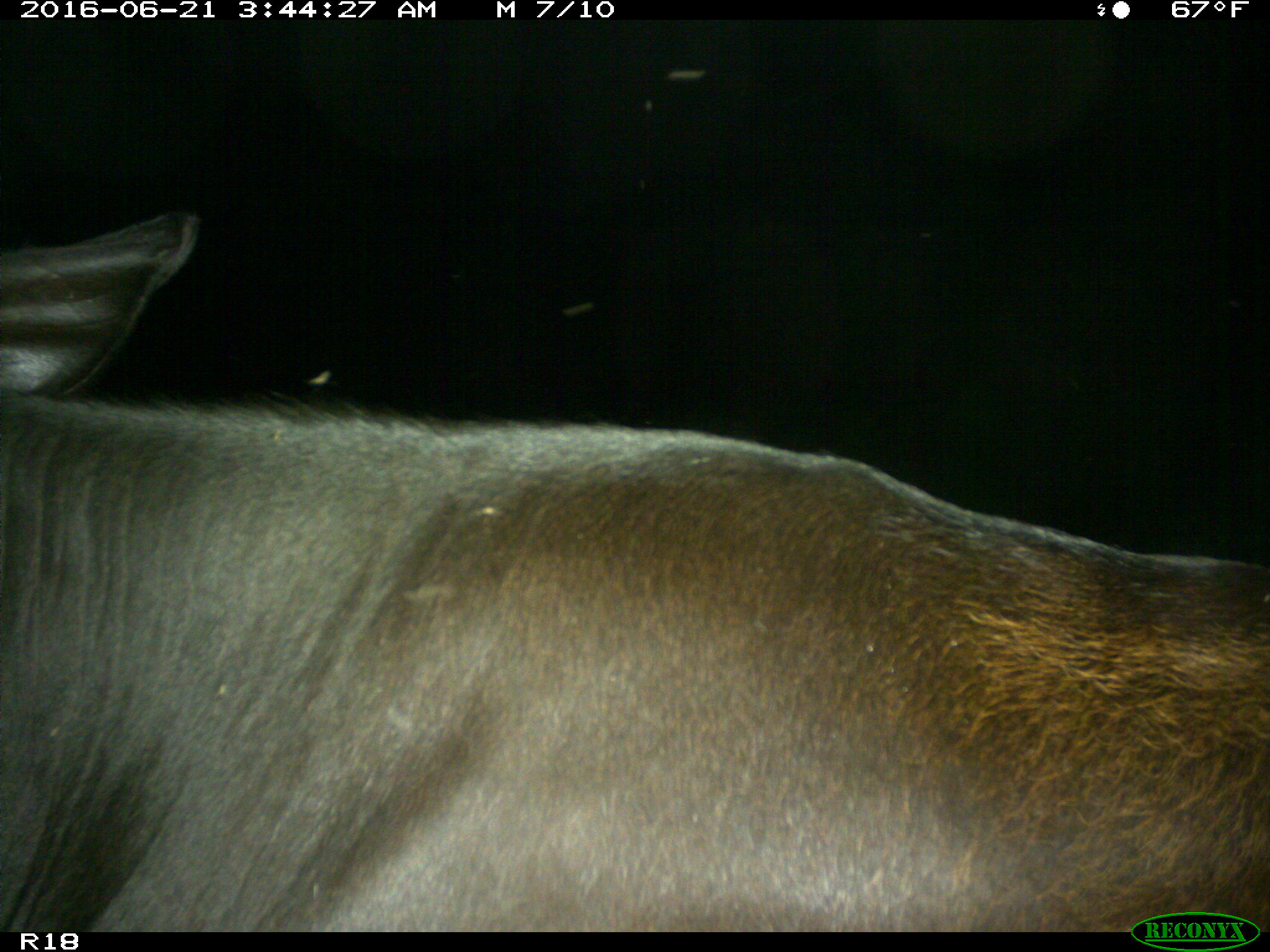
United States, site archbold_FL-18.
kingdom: Animalia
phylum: Chordata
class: Mammalia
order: Artiodactyla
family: Bovidae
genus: Bos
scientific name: Bos taurus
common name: domestic cow